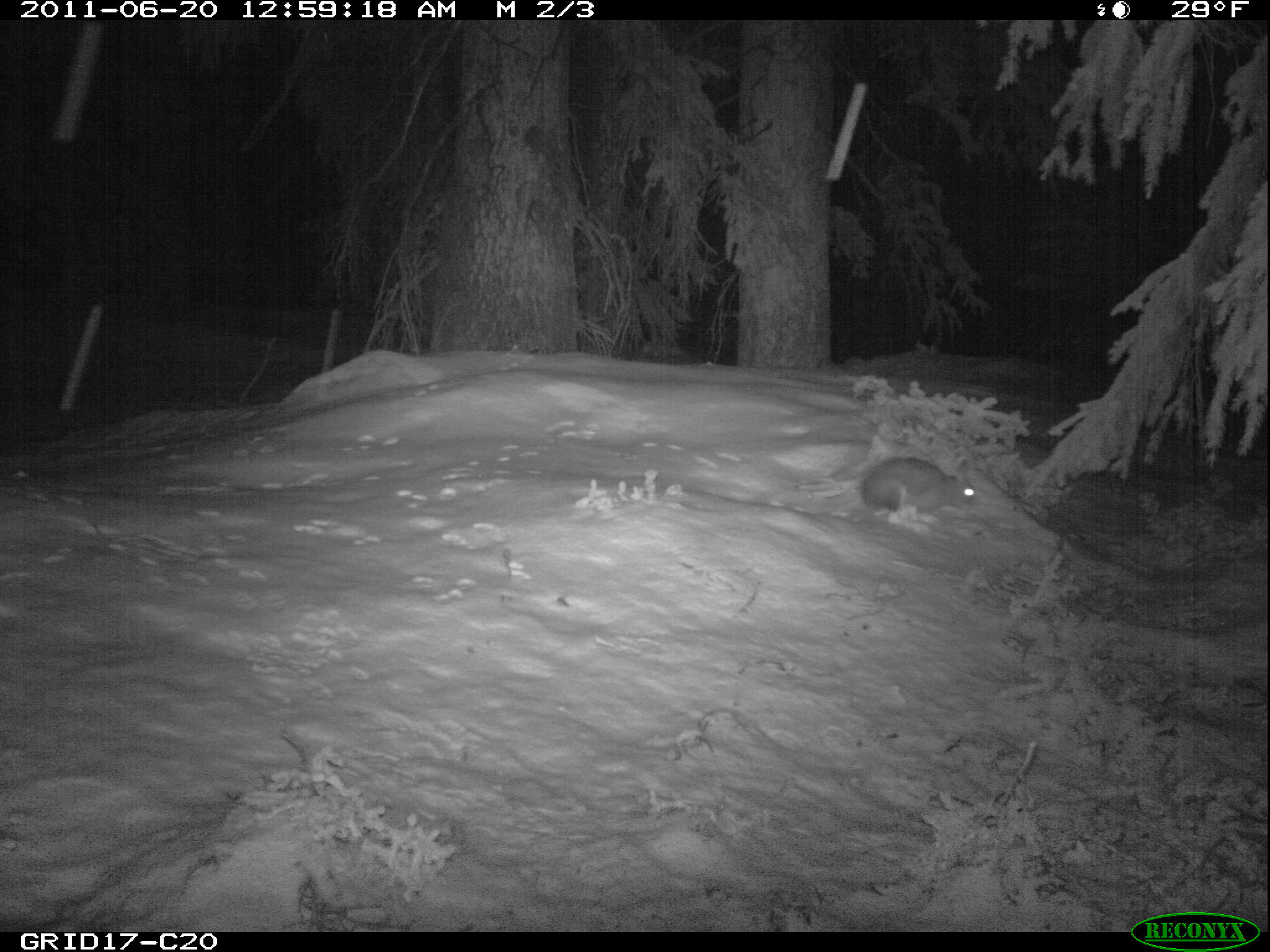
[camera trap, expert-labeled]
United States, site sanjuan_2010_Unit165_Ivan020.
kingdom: Animalia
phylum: Chordata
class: Mammalia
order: Lagomorpha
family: Leporidae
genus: Lepus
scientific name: Lepus americanus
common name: snowshoe hare